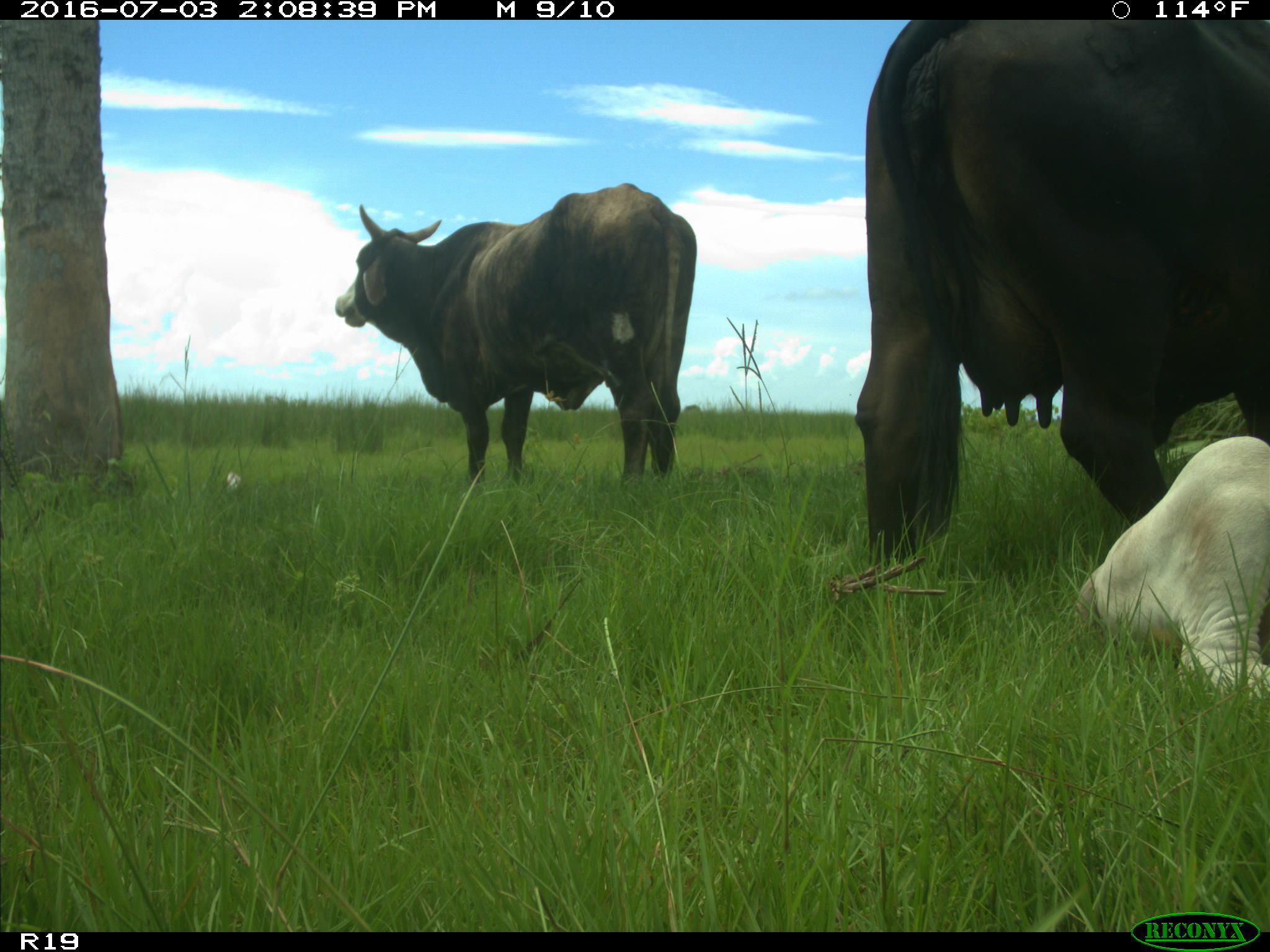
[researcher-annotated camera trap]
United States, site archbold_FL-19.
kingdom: Animalia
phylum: Chordata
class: Mammalia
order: Artiodactyla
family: Bovidae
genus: Bos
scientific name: Bos taurus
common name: domestic cow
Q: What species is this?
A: Bos taurus (domestic cow).